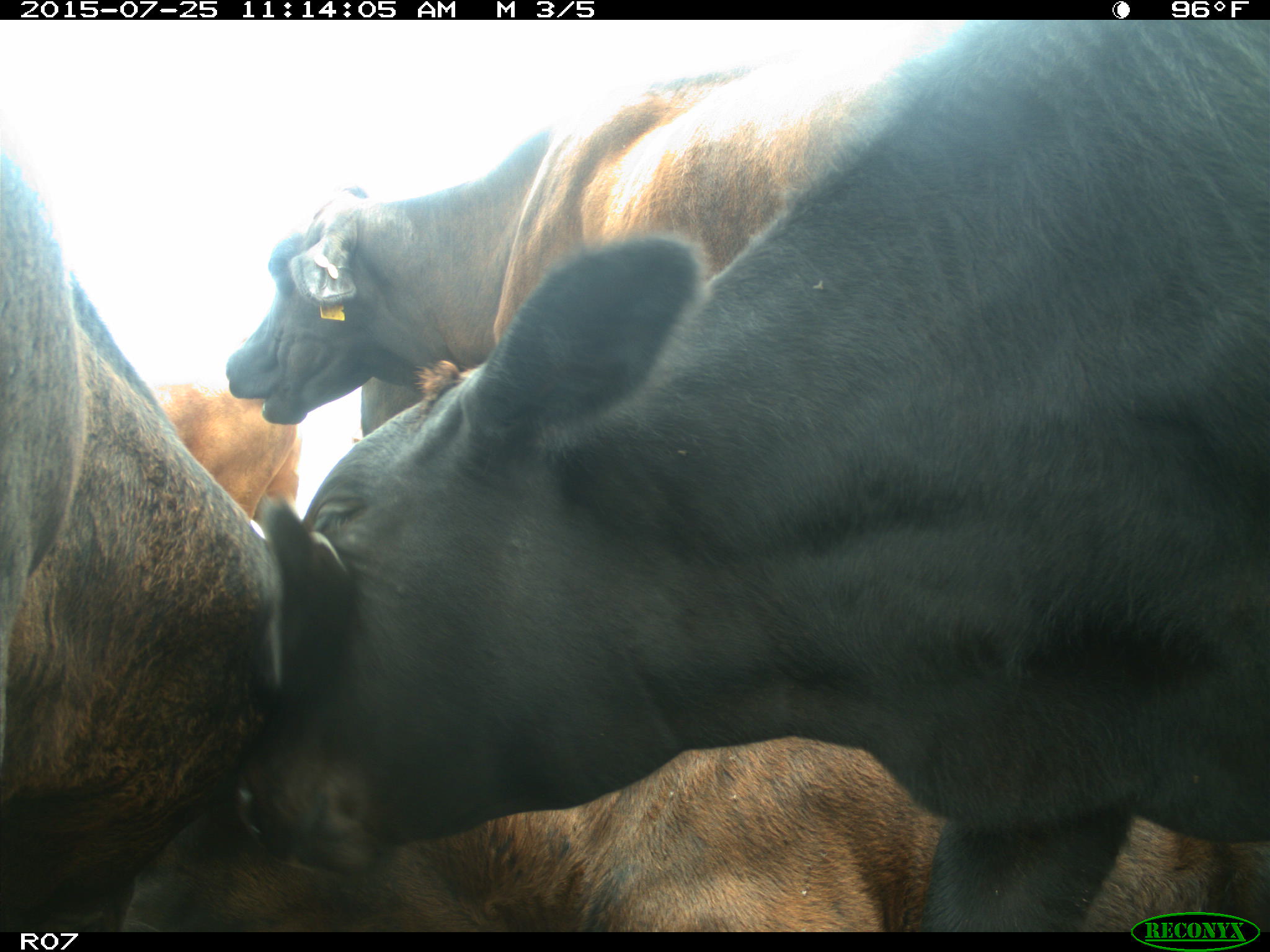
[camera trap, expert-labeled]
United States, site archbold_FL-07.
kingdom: Animalia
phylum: Chordata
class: Mammalia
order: Artiodactyla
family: Bovidae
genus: Bos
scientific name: Bos taurus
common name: domestic cow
Bos taurus (domestic cow).